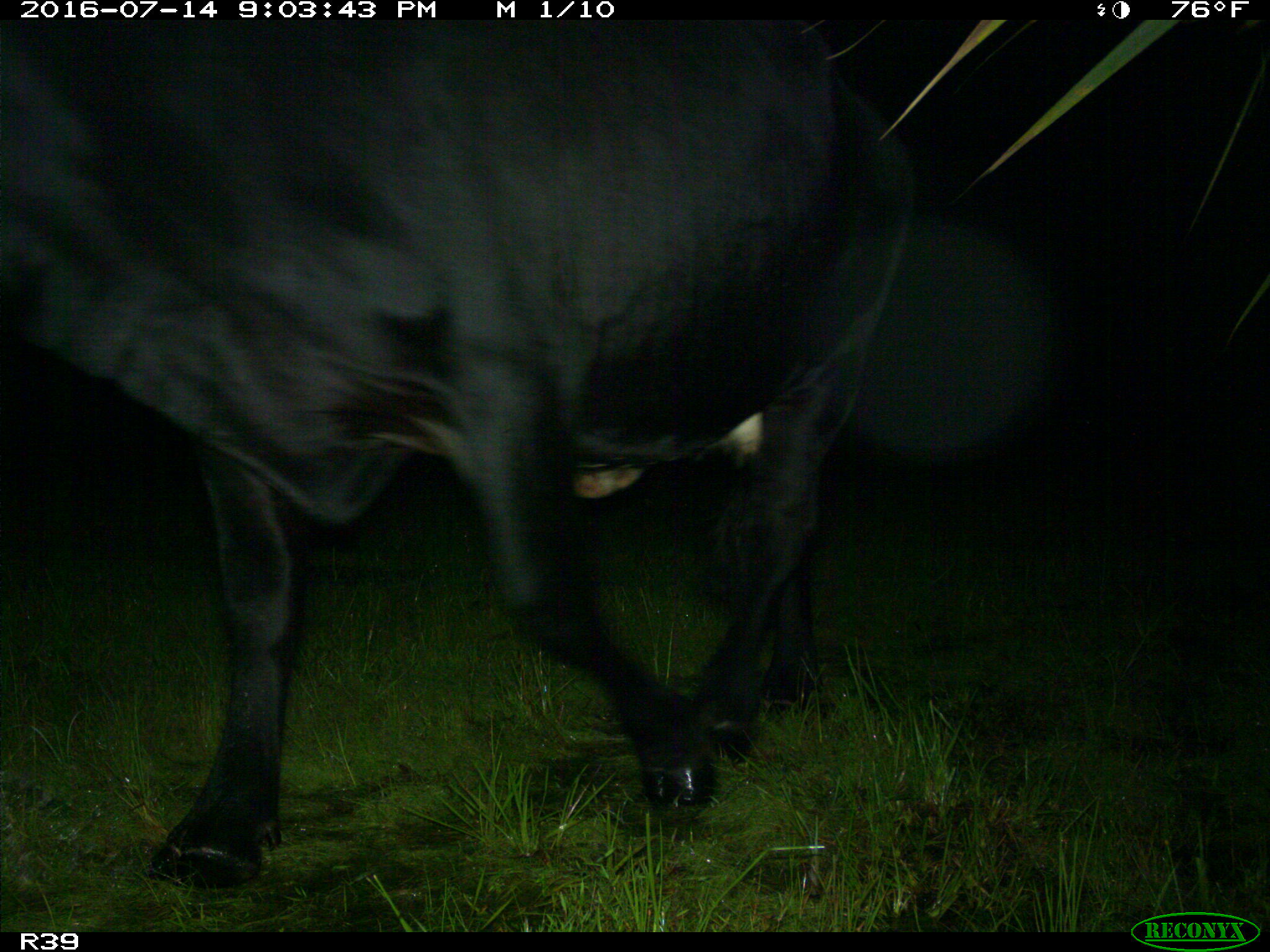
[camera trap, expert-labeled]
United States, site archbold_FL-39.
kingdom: Animalia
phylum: Chordata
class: Mammalia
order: Artiodactyla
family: Bovidae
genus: Bos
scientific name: Bos taurus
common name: domestic cow